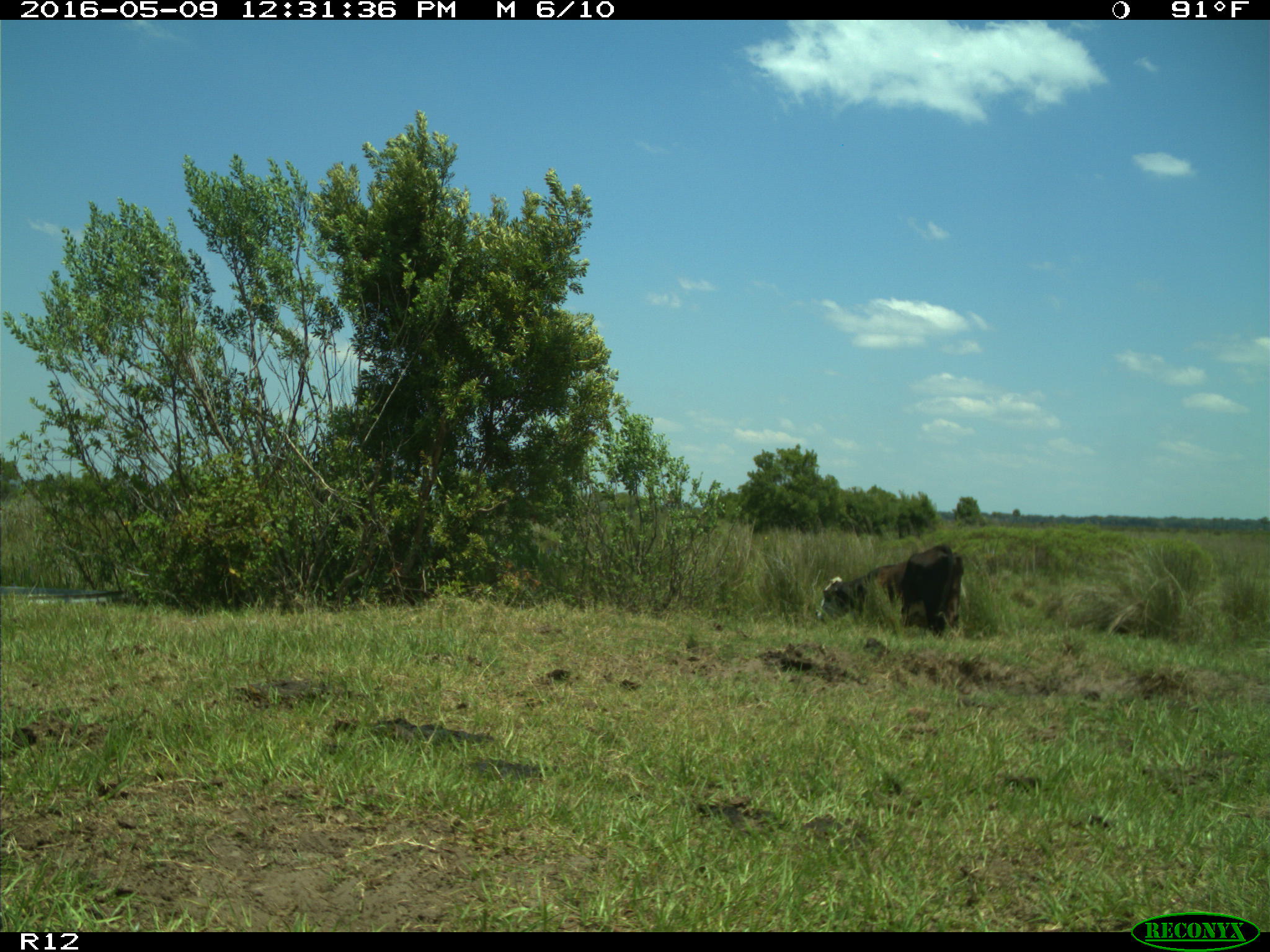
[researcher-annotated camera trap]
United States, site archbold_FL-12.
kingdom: Animalia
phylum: Chordata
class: Mammalia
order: Artiodactyla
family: Bovidae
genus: Bos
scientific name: Bos taurus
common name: domestic cow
Bos taurus (domestic cow).